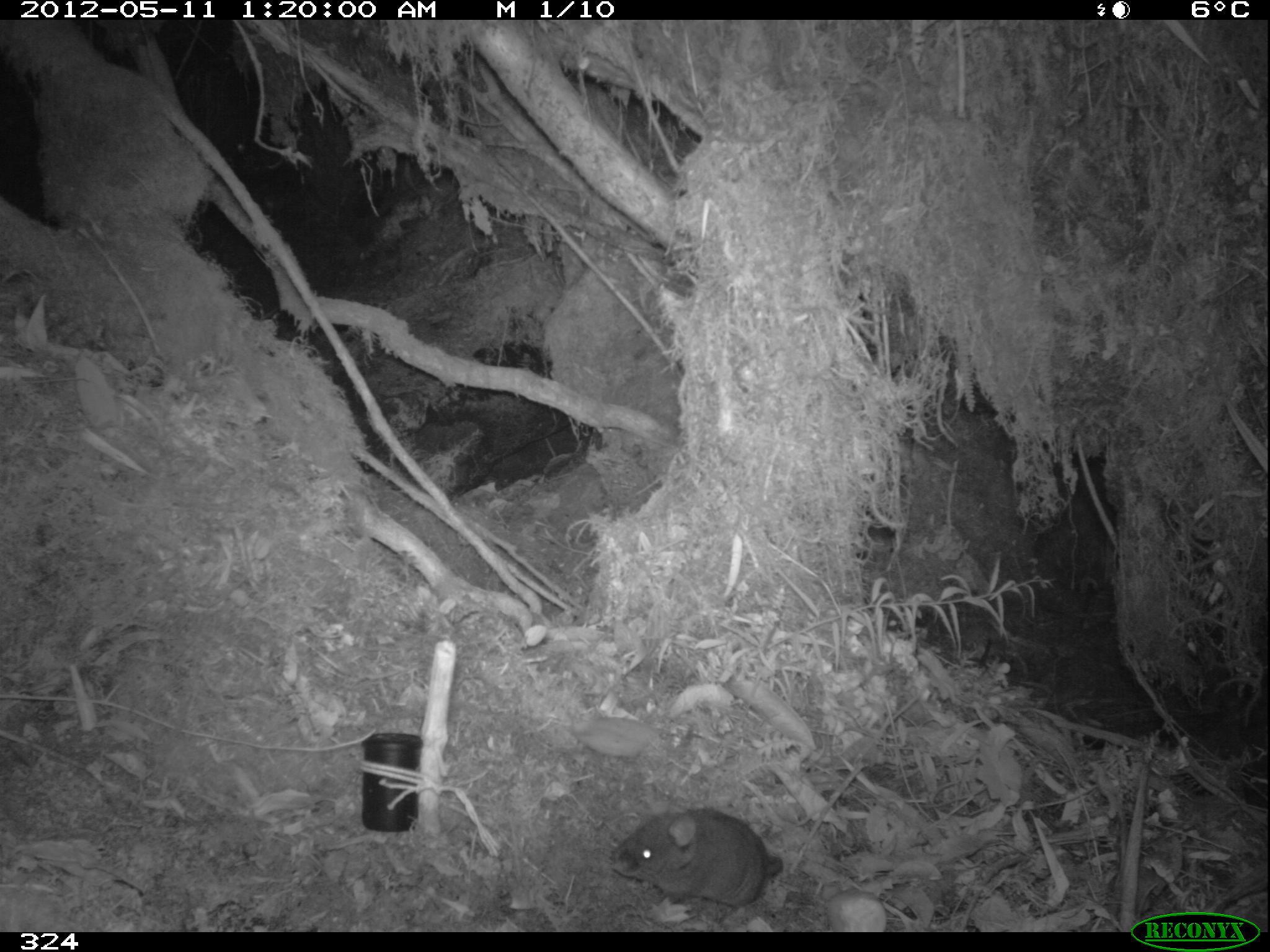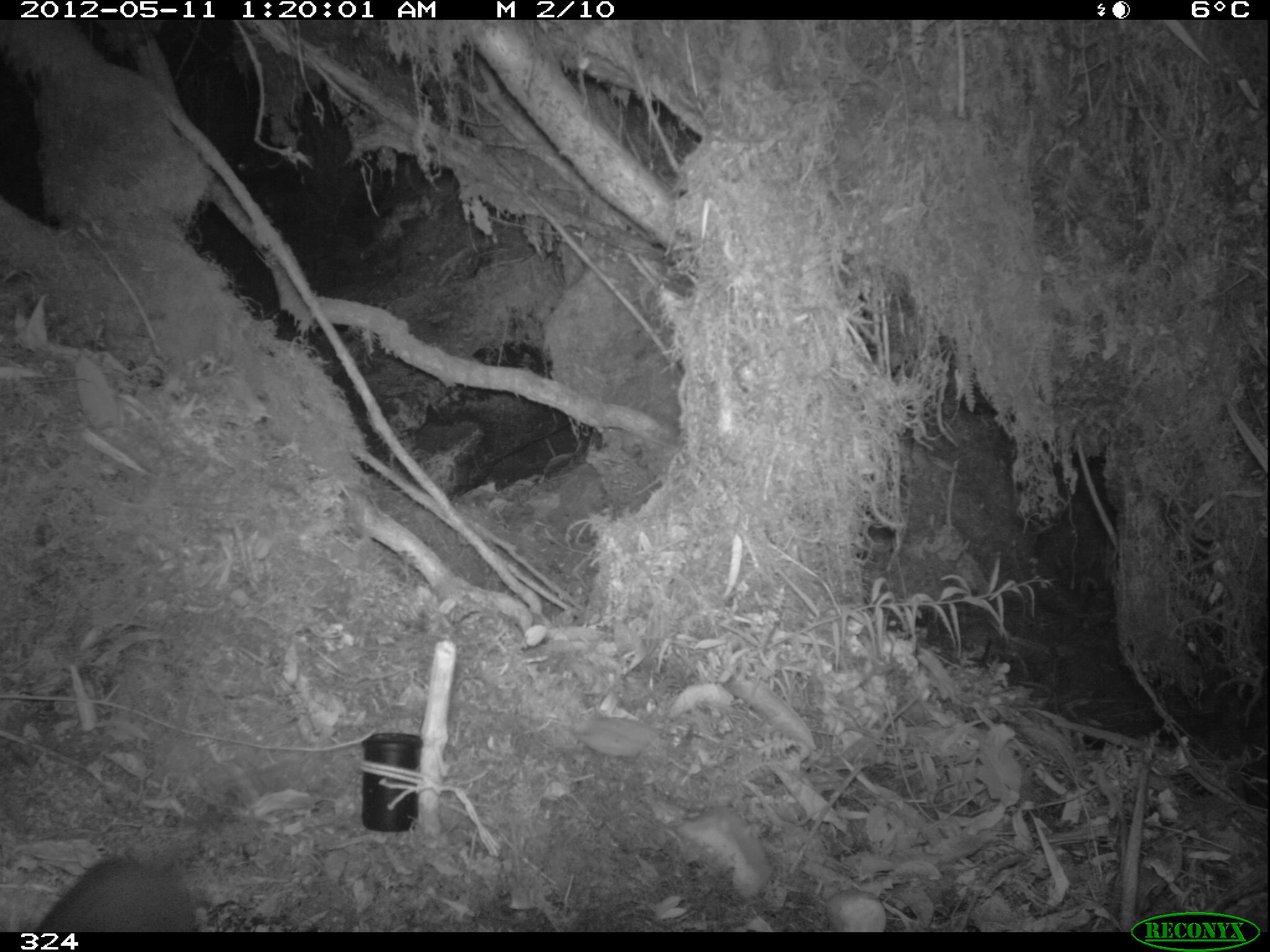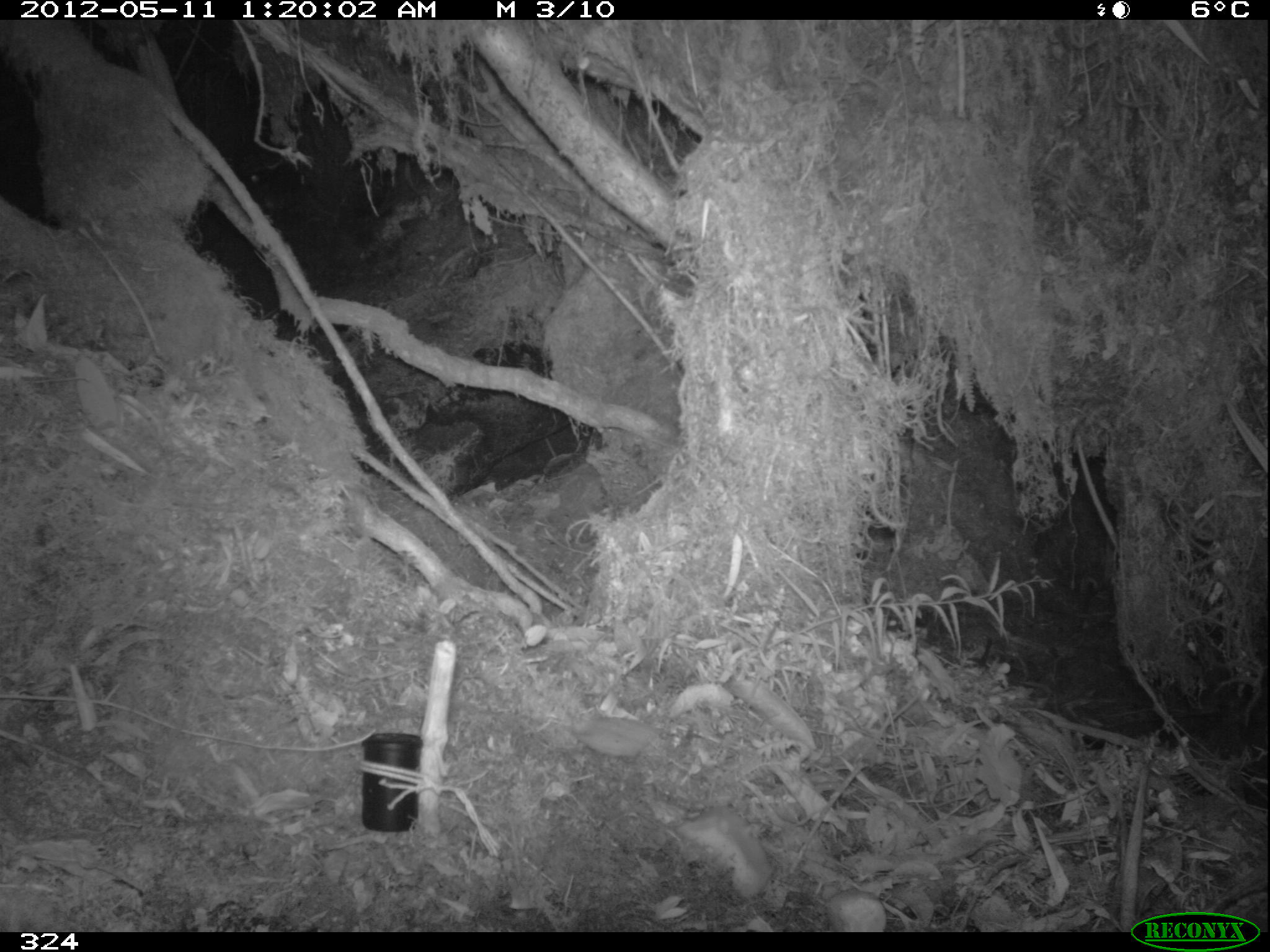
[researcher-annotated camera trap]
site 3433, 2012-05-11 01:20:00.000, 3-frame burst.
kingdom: Animalia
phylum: Chordata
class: Mammalia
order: Rodentia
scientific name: Rodentia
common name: rodents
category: unknown rodent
Unknown rodent (rodents) (Rodentia).